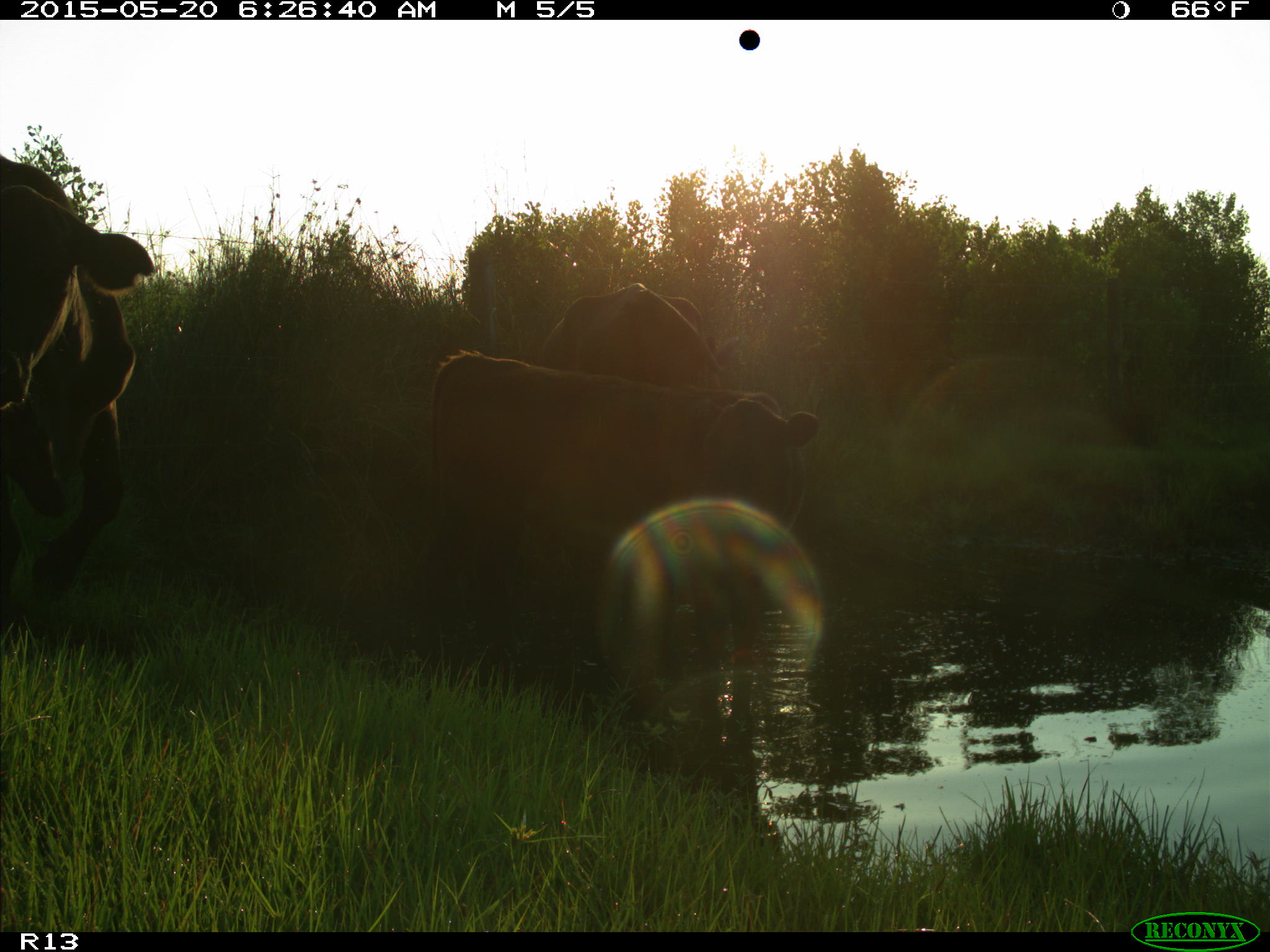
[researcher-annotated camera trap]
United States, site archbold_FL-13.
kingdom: Animalia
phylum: Chordata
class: Mammalia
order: Artiodactyla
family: Bovidae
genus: Bos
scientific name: Bos taurus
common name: domestic cow